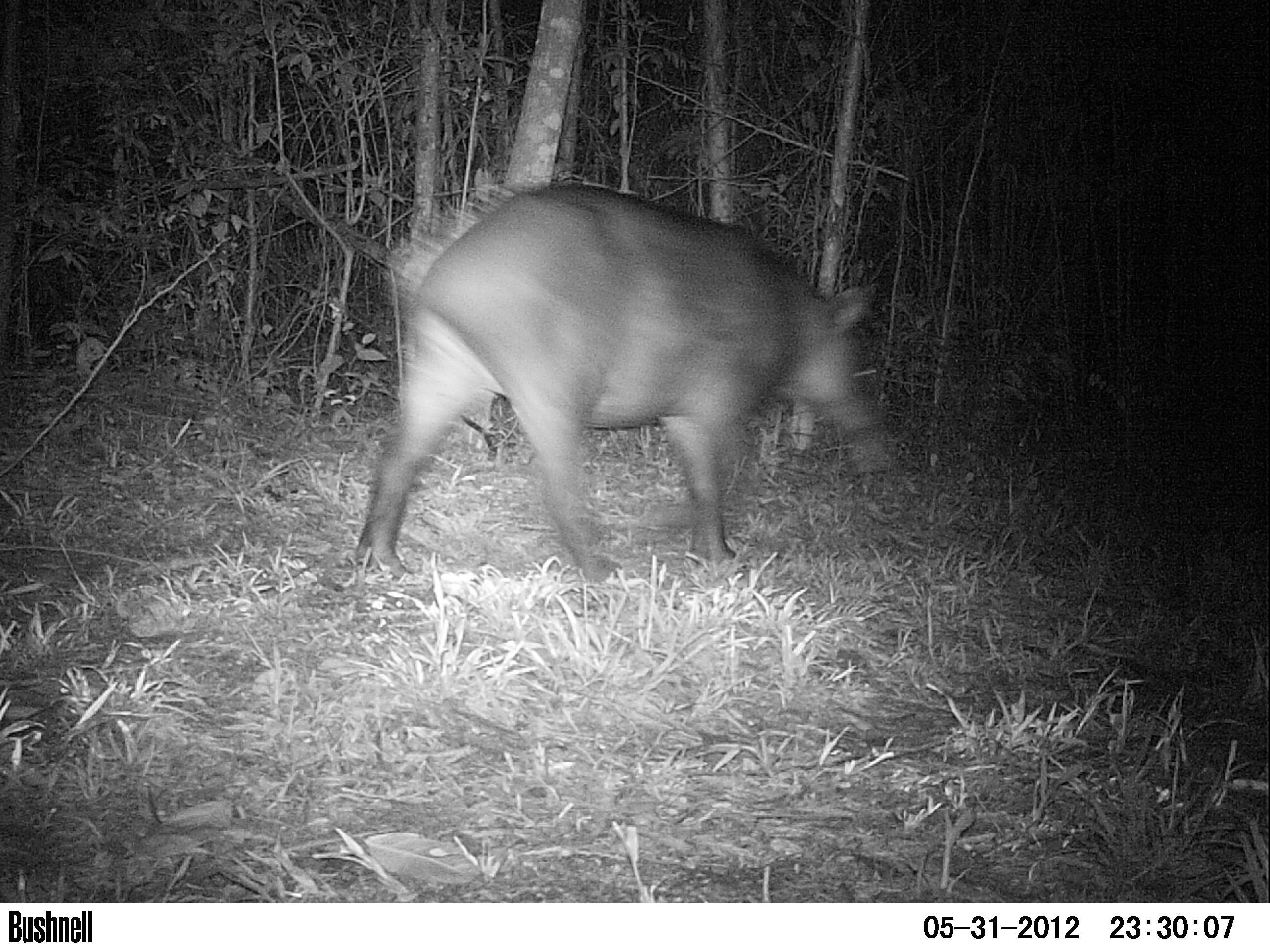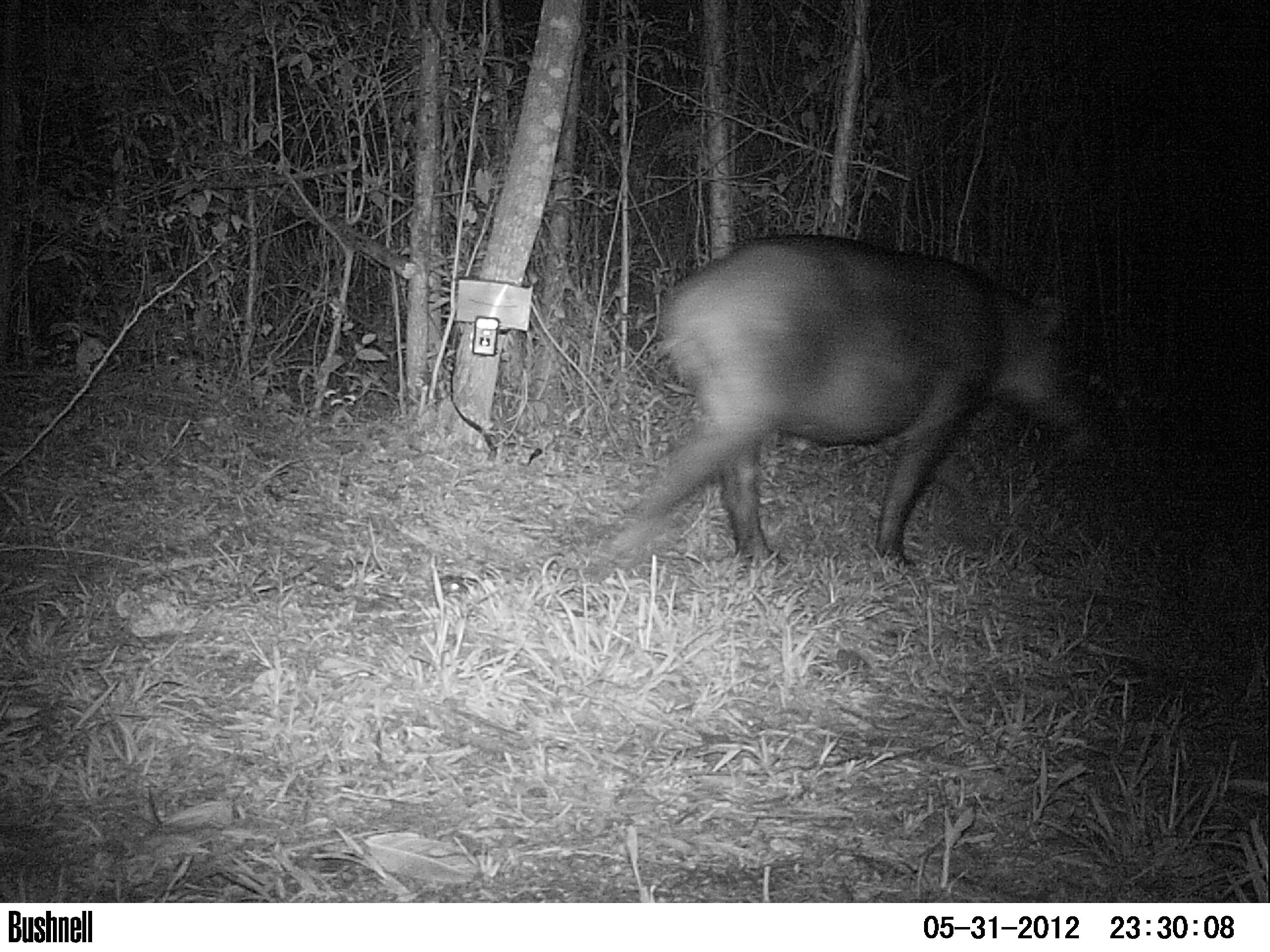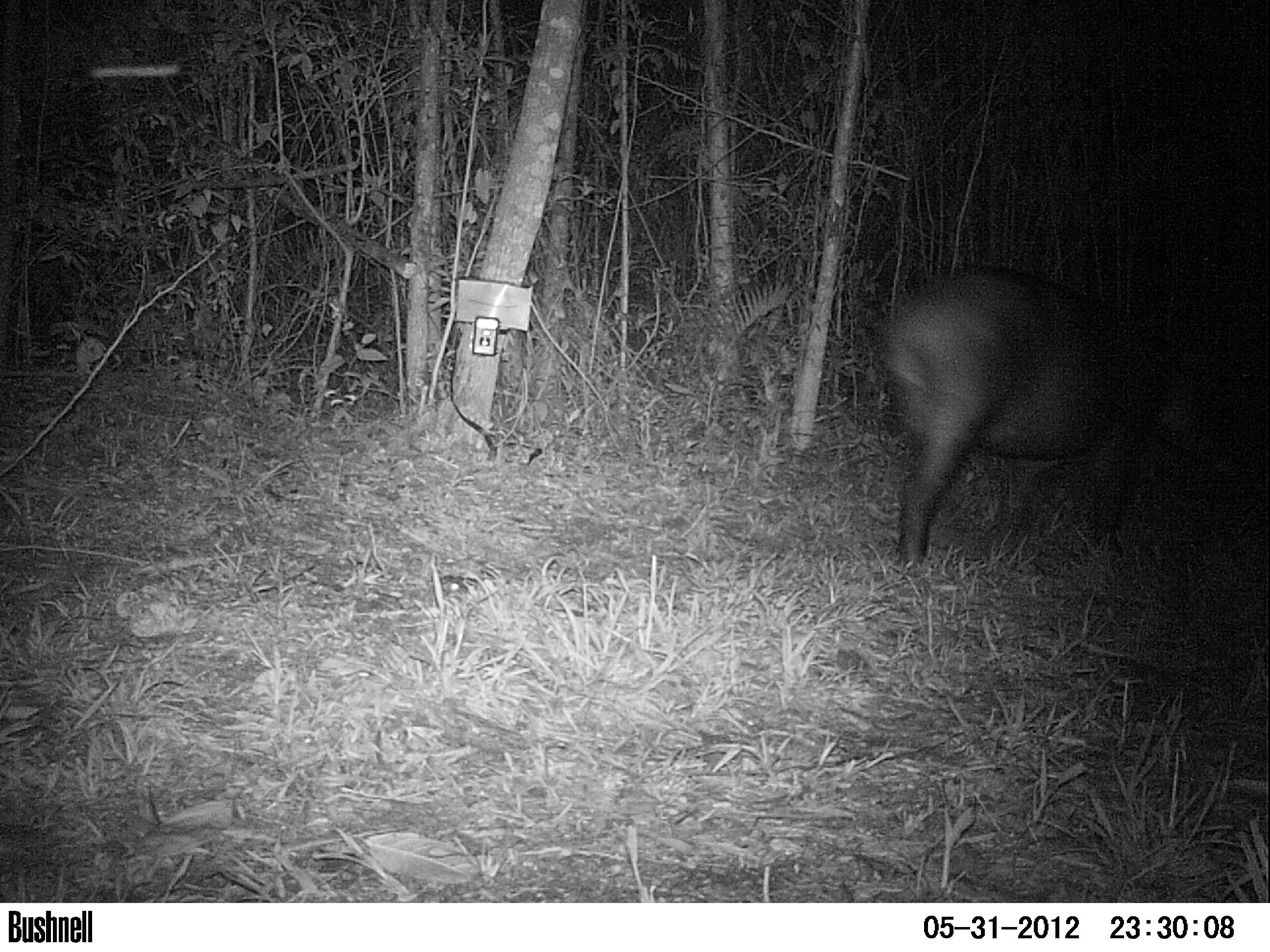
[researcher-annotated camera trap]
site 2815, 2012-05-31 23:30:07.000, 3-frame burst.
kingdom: Animalia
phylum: Chordata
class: Mammalia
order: Perissodactyla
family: Tapiridae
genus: Tapirus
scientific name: Tapirus bairdii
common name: baird's tapir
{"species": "Tapirus bairdii (baird's tapir)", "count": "1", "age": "adult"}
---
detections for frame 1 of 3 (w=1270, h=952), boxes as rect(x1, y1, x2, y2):
tapirus bairdii: rect(352, 180, 888, 584)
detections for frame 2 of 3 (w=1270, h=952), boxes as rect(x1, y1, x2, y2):
tapirus bairdii: rect(591, 230, 1090, 578)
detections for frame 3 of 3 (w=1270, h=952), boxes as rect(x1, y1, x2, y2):
tapirus bairdii: rect(882, 260, 1233, 574)